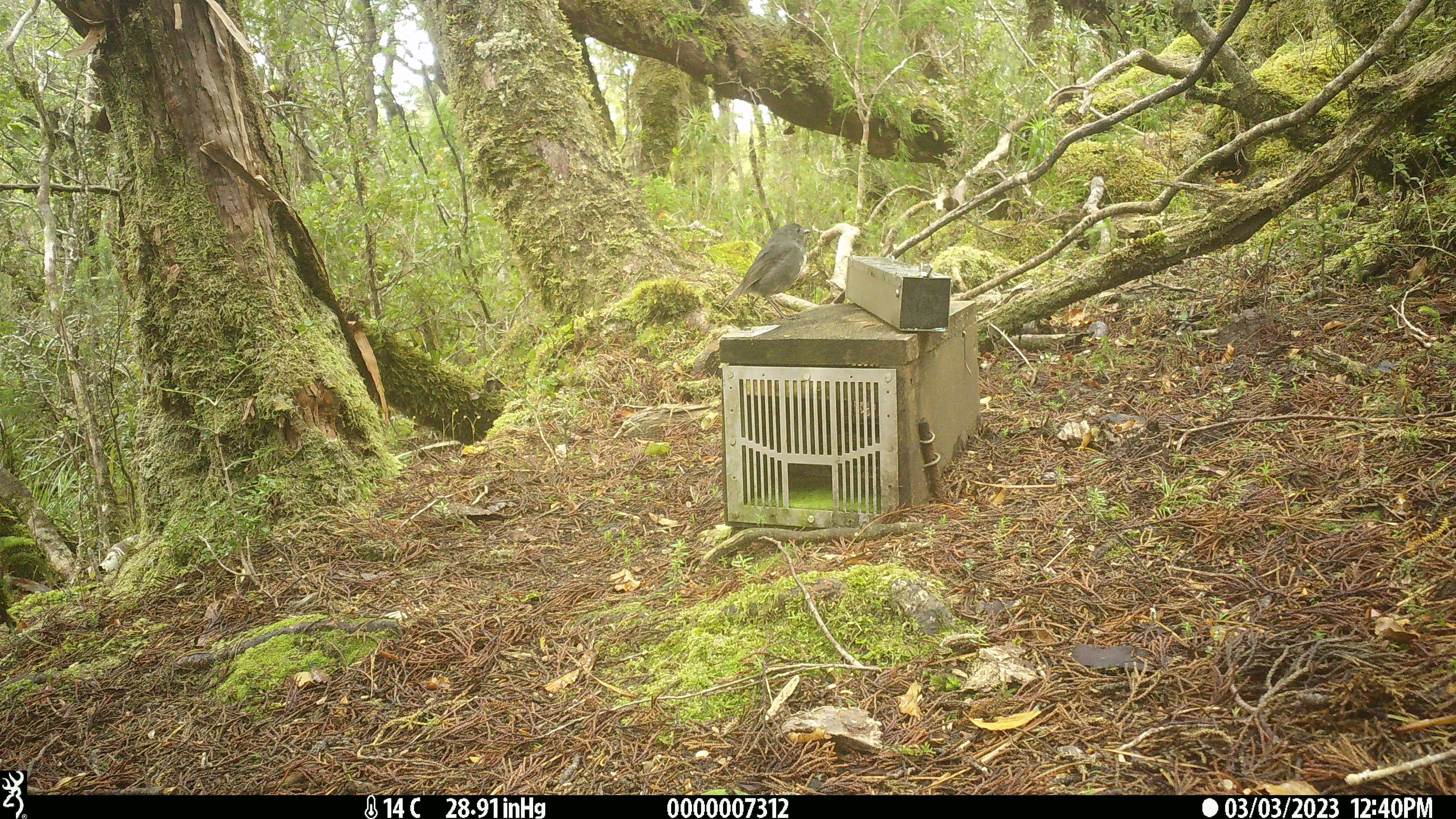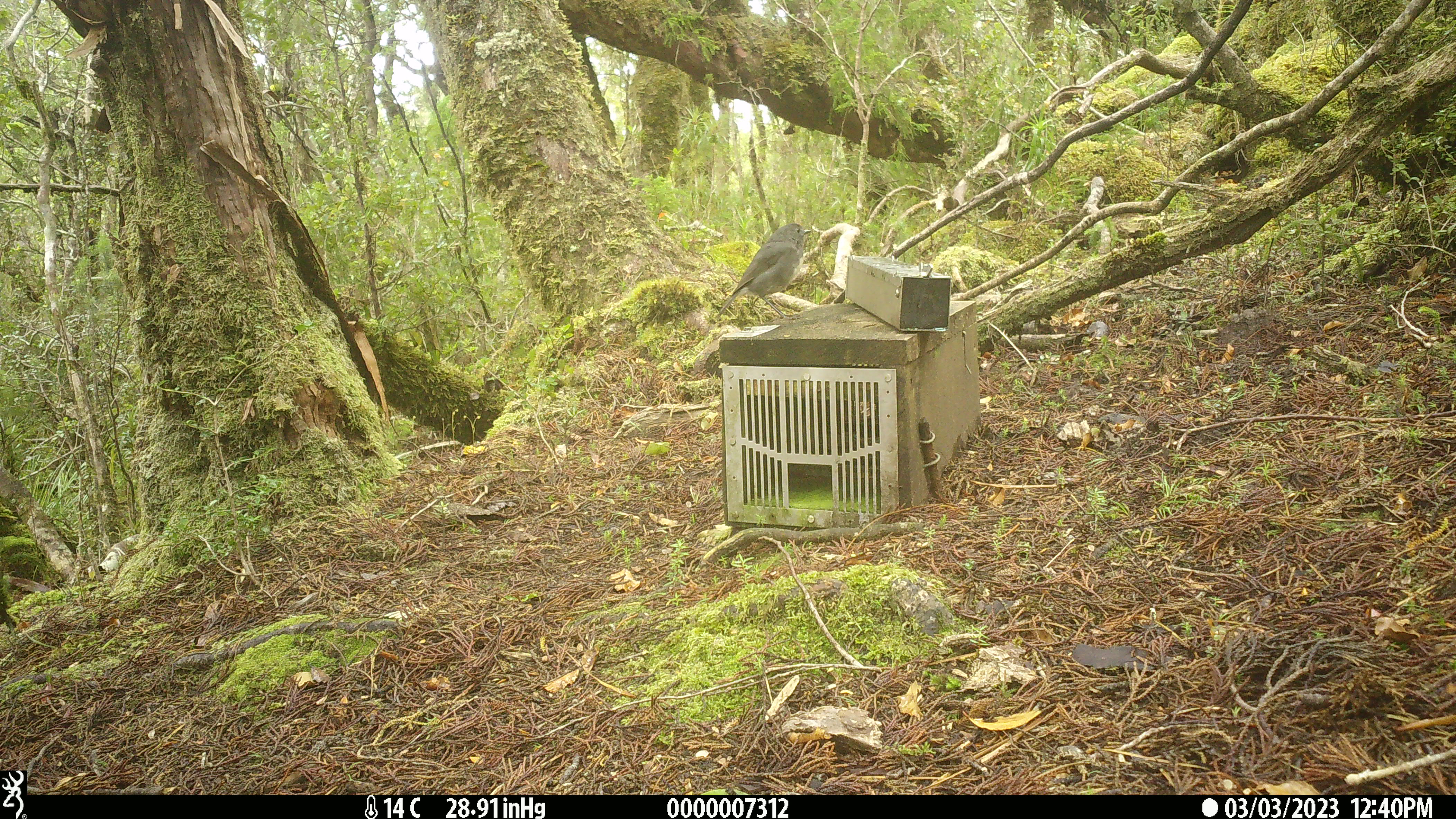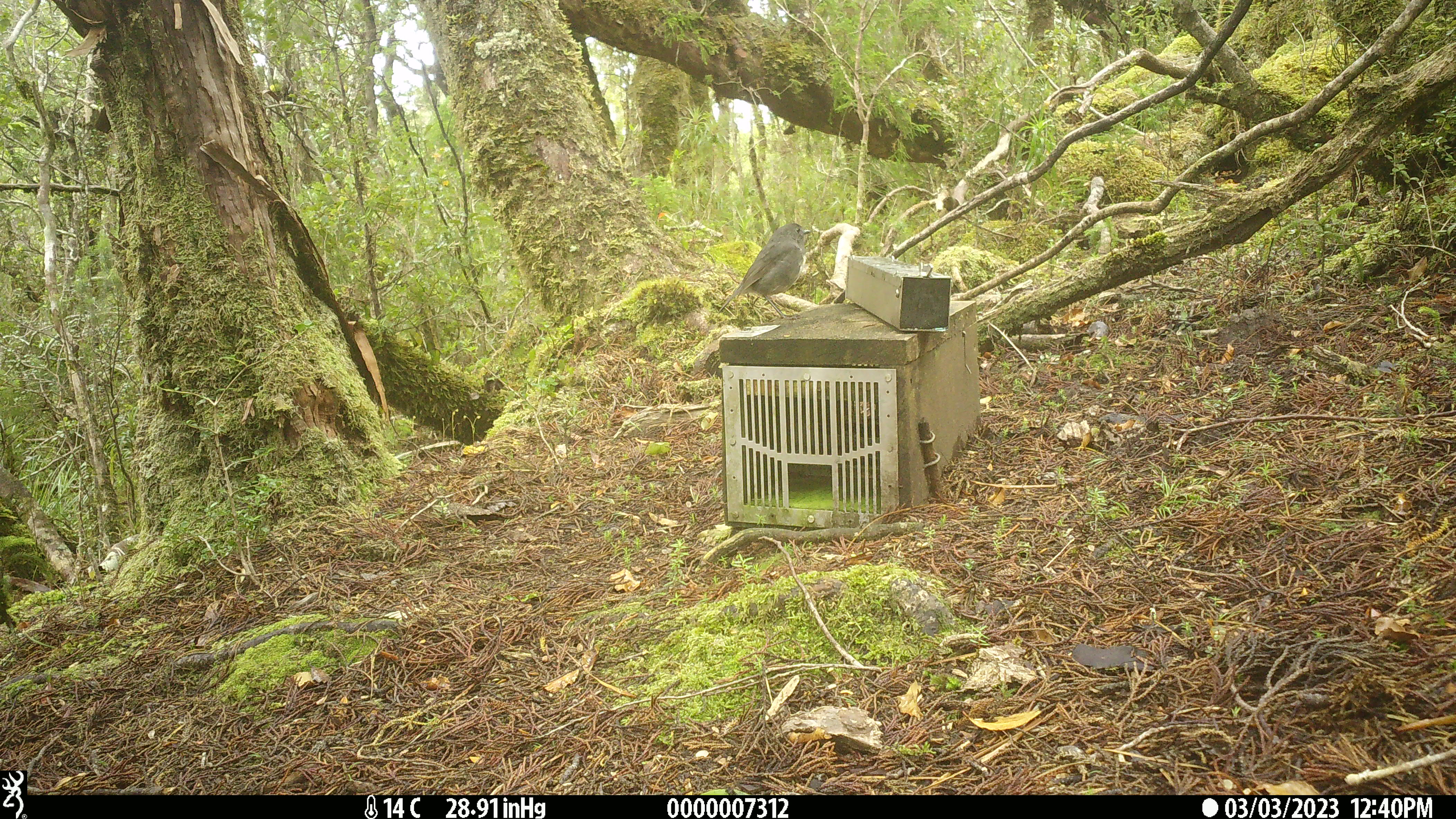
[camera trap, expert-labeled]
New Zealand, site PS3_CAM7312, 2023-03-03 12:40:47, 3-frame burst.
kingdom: Animalia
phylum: Chordata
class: Aves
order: Passeriformes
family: Petroicidae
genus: Petroica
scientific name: Petroica australis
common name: new zealand robin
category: robin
Robin (new zealand robin) (Petroica australis).